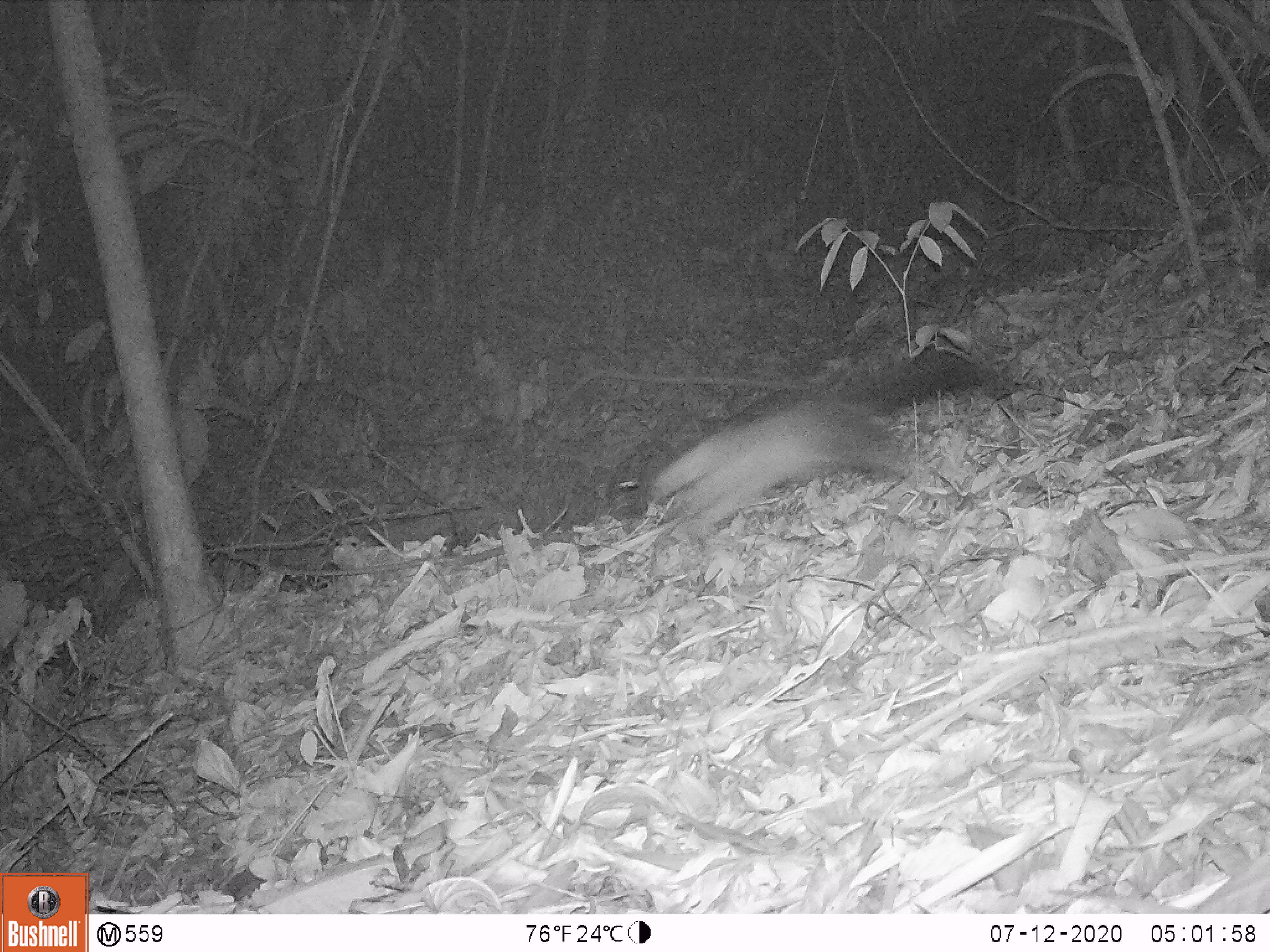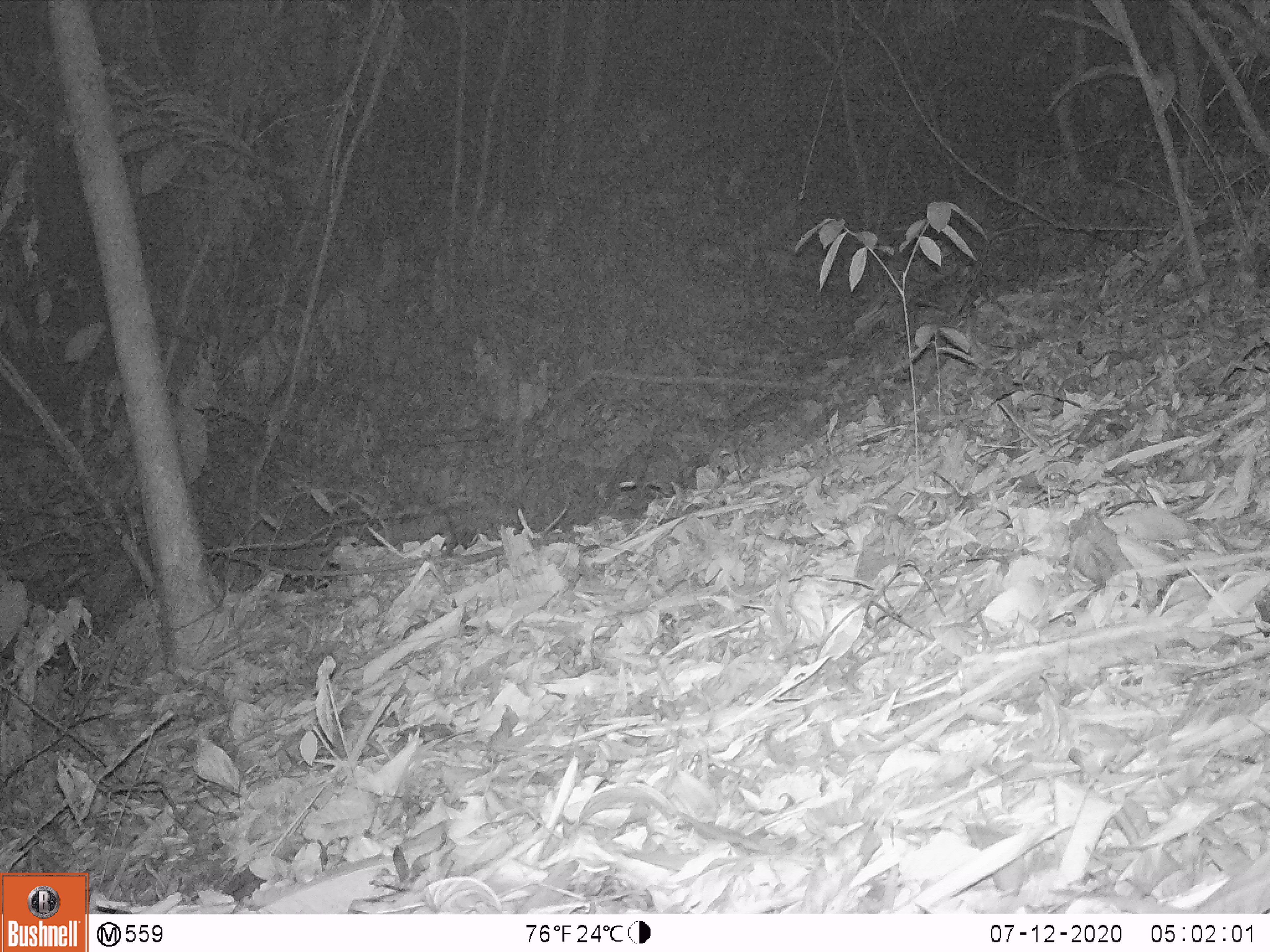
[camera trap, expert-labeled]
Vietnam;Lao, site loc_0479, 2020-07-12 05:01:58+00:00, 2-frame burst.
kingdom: Animalia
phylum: Chordata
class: Mammalia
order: Carnivora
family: Mustelidae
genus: Martes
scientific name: Martes flavigula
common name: yellow-throated marten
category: yellow throated marten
Yellow throated marten (yellow-throated marten) (Martes flavigula). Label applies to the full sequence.